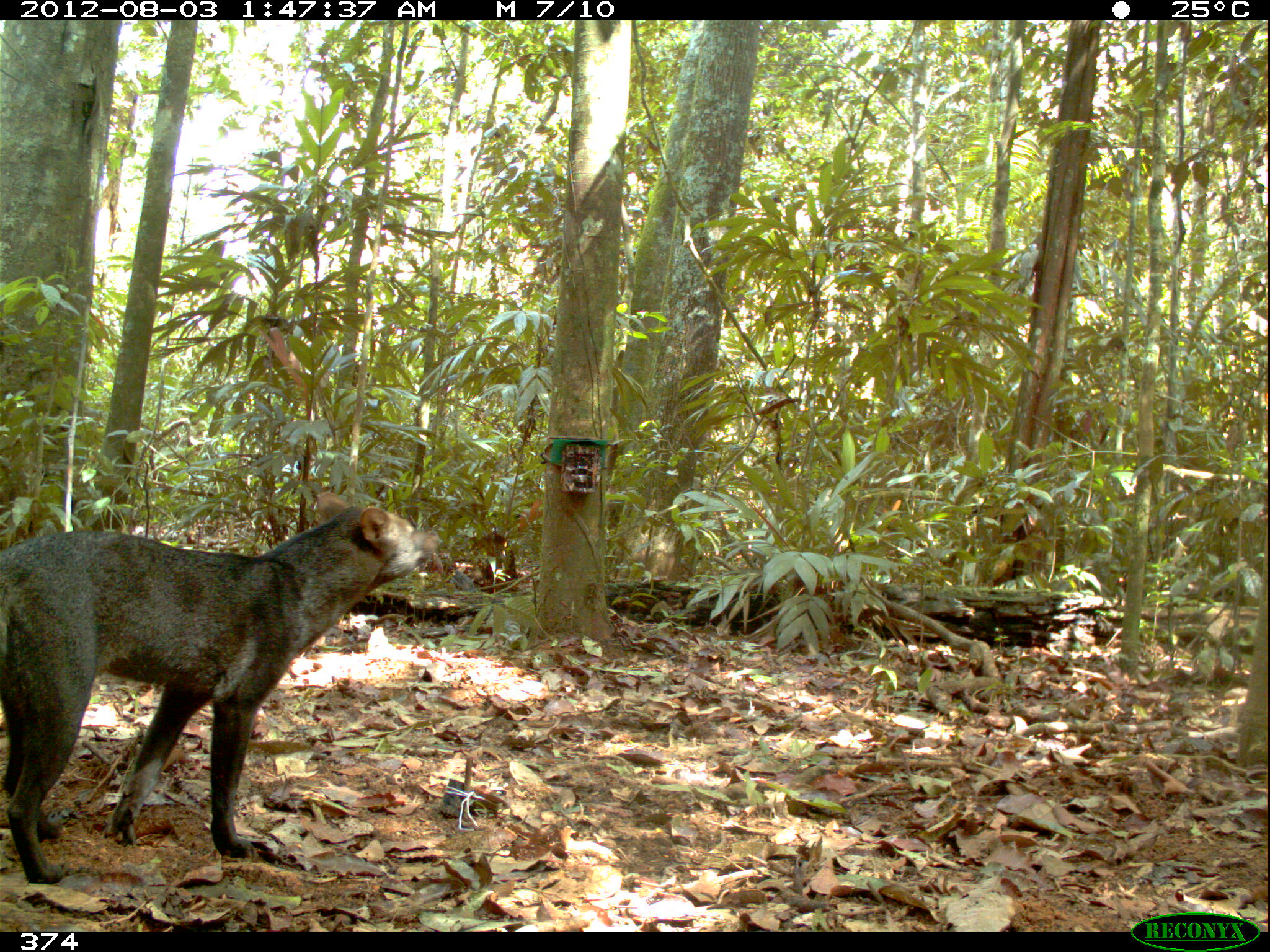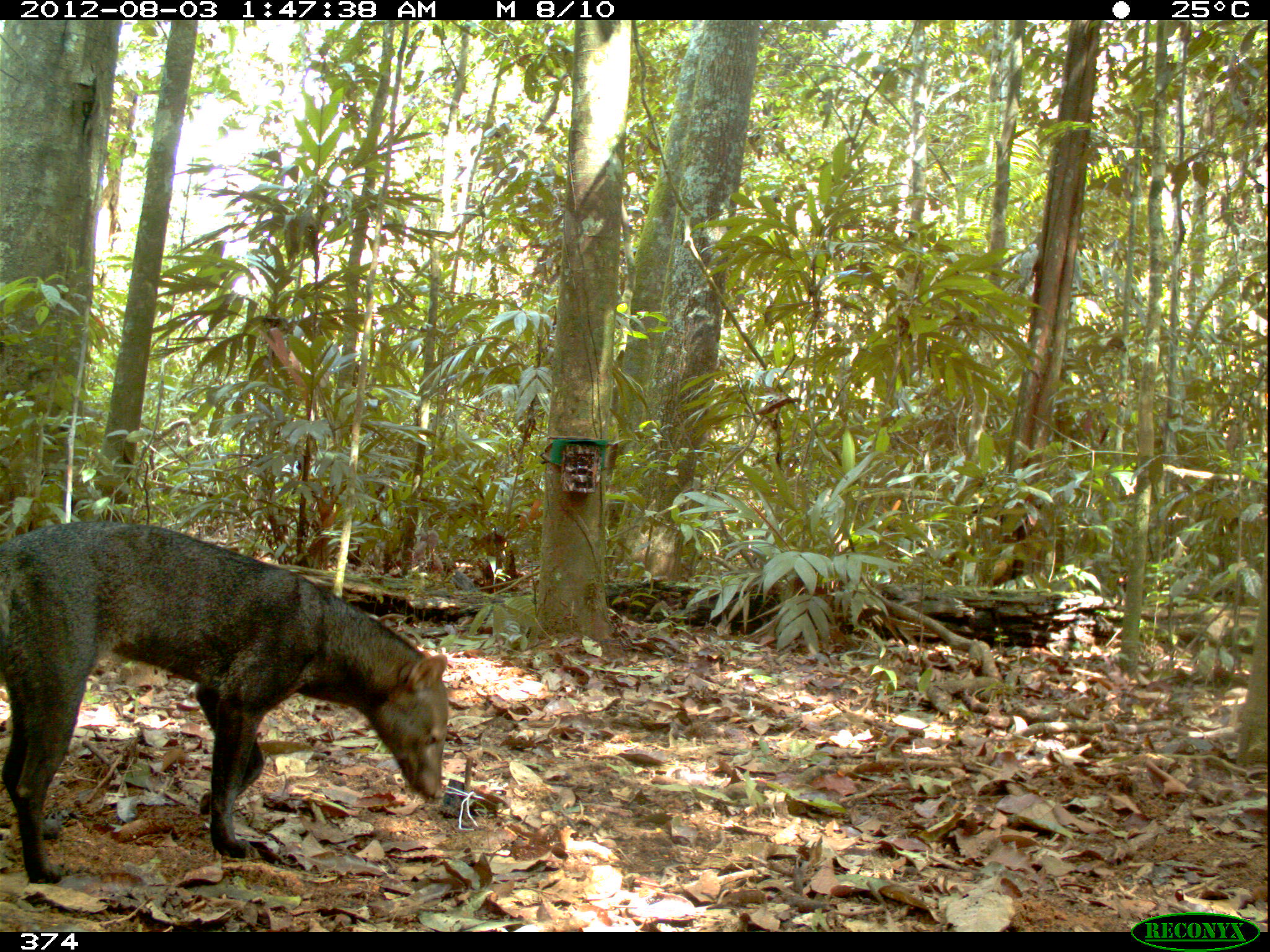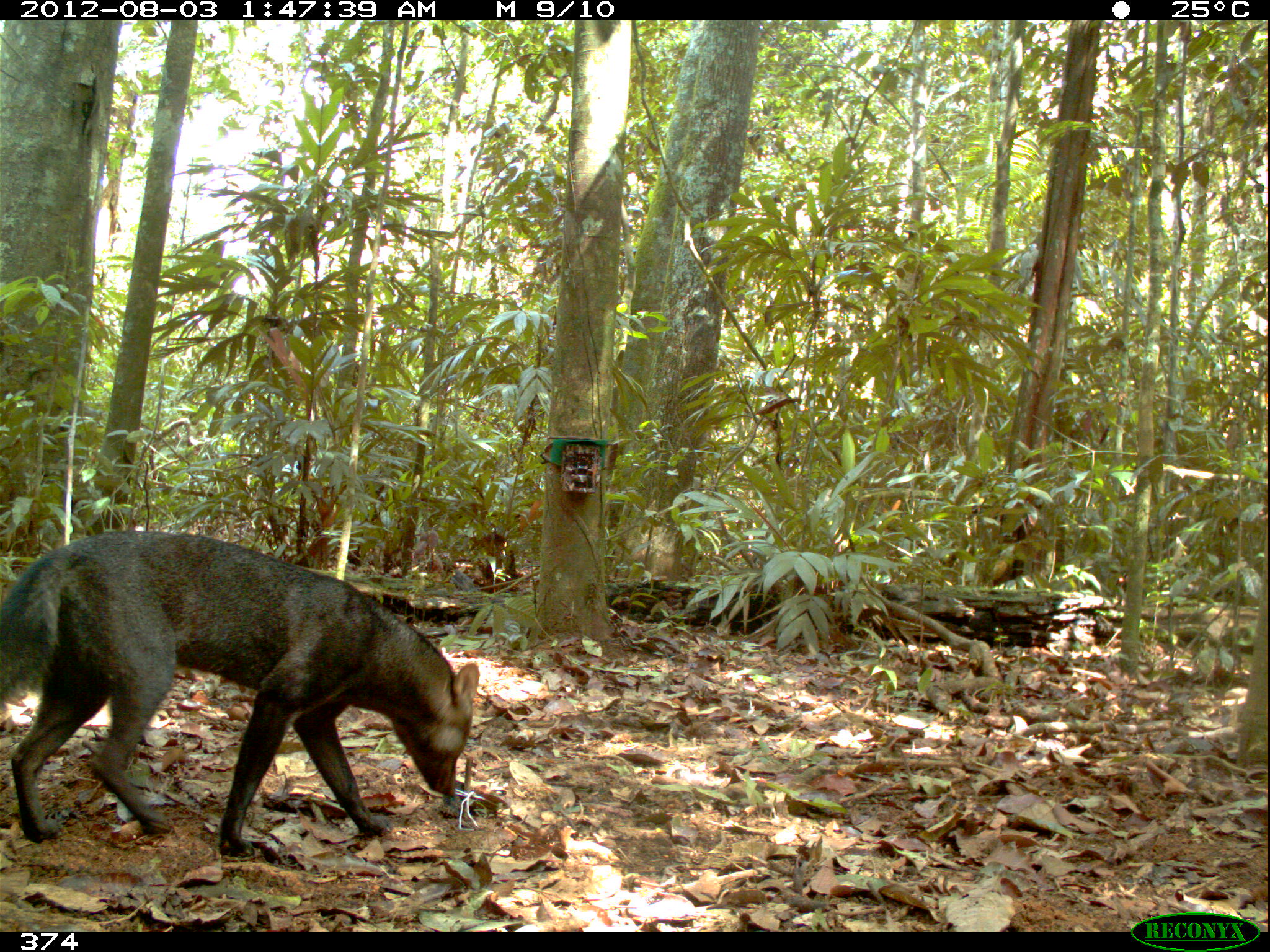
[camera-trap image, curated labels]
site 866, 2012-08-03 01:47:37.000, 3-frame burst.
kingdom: Animalia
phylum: Chordata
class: Mammalia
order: Carnivora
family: Canidae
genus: Atelocynus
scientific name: Atelocynus microtis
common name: short-eared dog